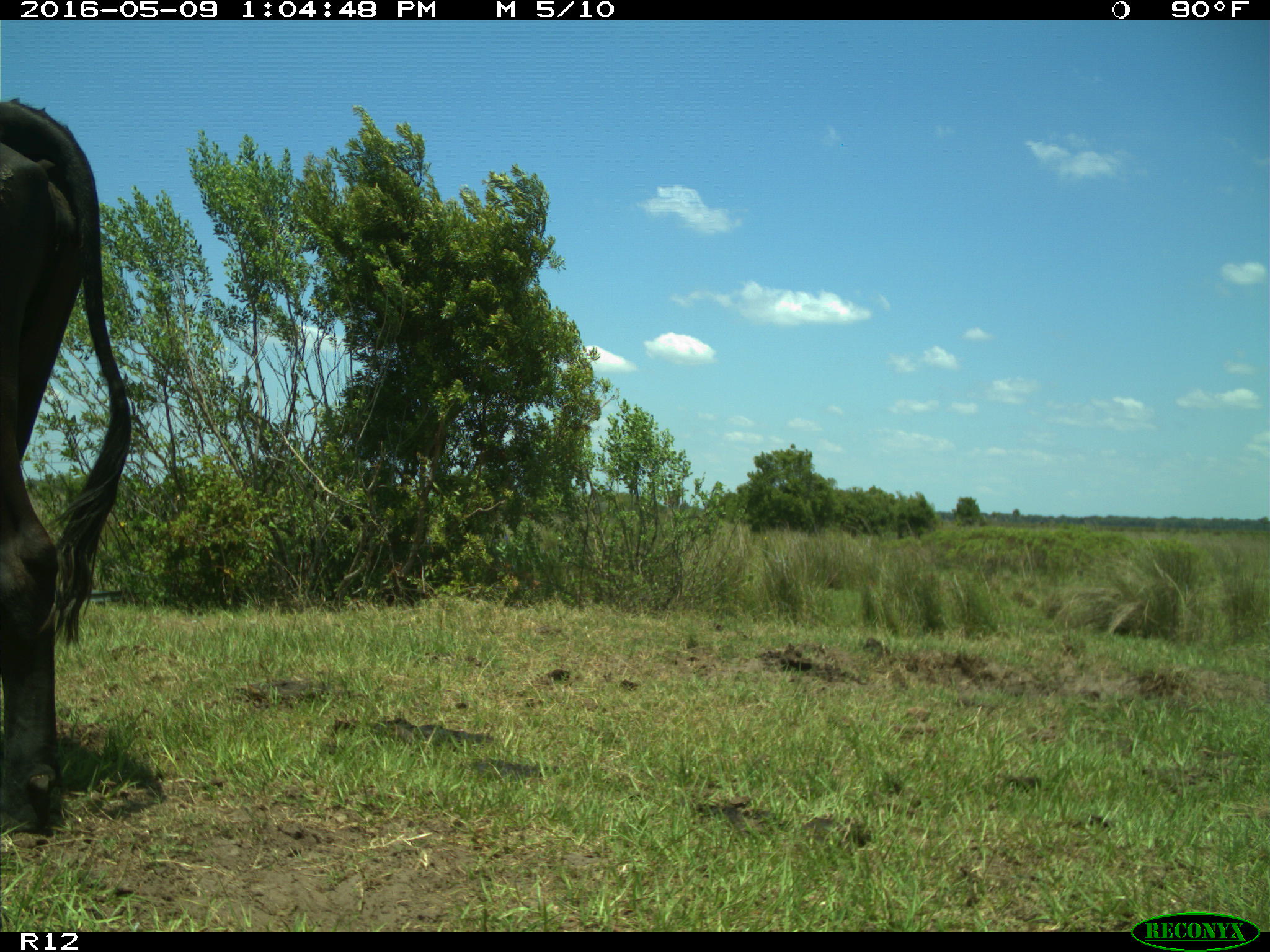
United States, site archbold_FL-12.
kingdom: Animalia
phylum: Chordata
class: Mammalia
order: Artiodactyla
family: Bovidae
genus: Bos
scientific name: Bos taurus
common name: domestic cow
Bos taurus (domestic cow).